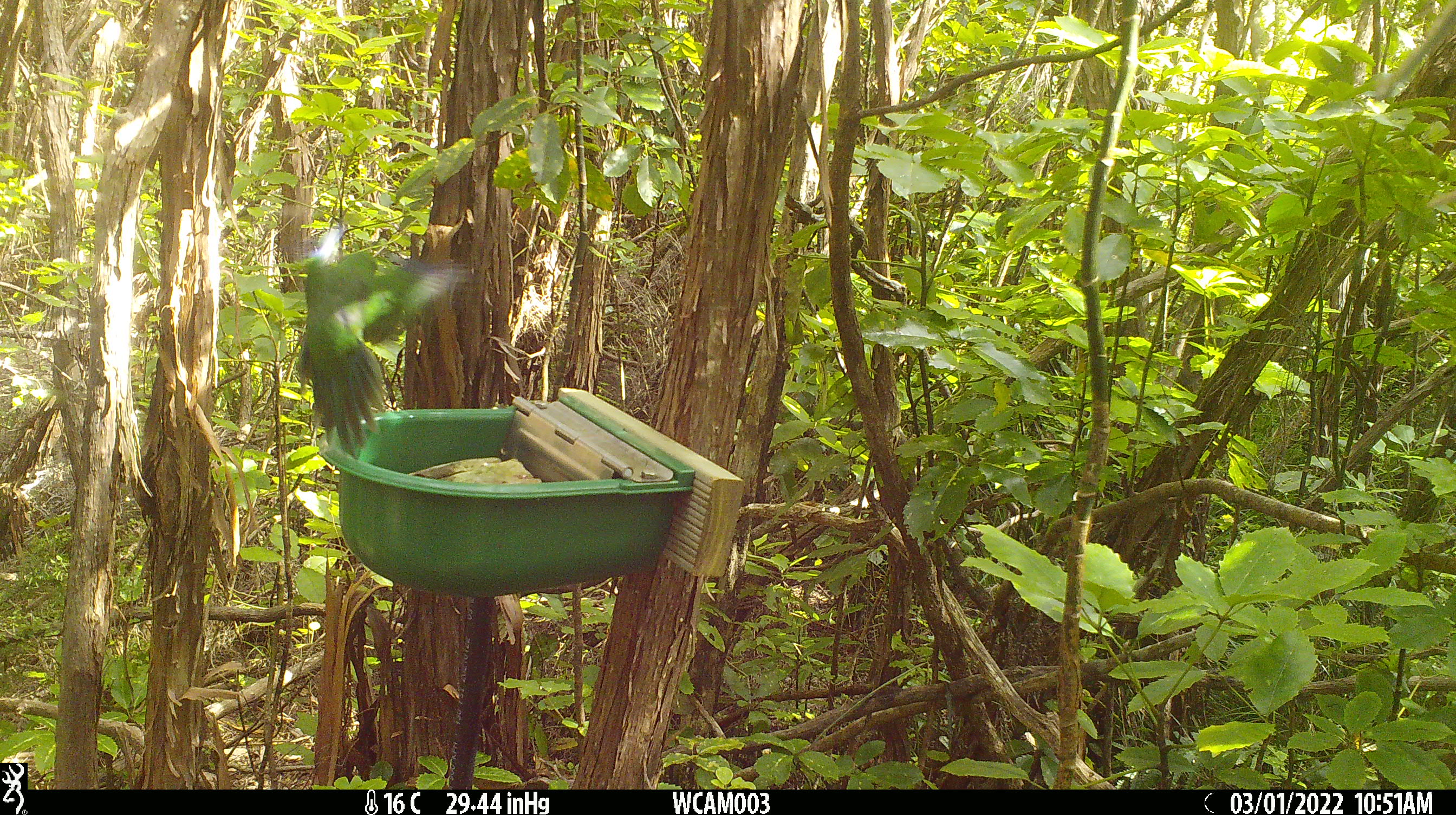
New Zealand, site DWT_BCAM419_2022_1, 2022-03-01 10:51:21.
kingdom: Animalia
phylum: Chordata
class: Aves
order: Psittaciformes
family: Psittaculidae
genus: Cyanoramphus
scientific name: Cyanoramphus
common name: parakeet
Parakeet (Cyanoramphus).